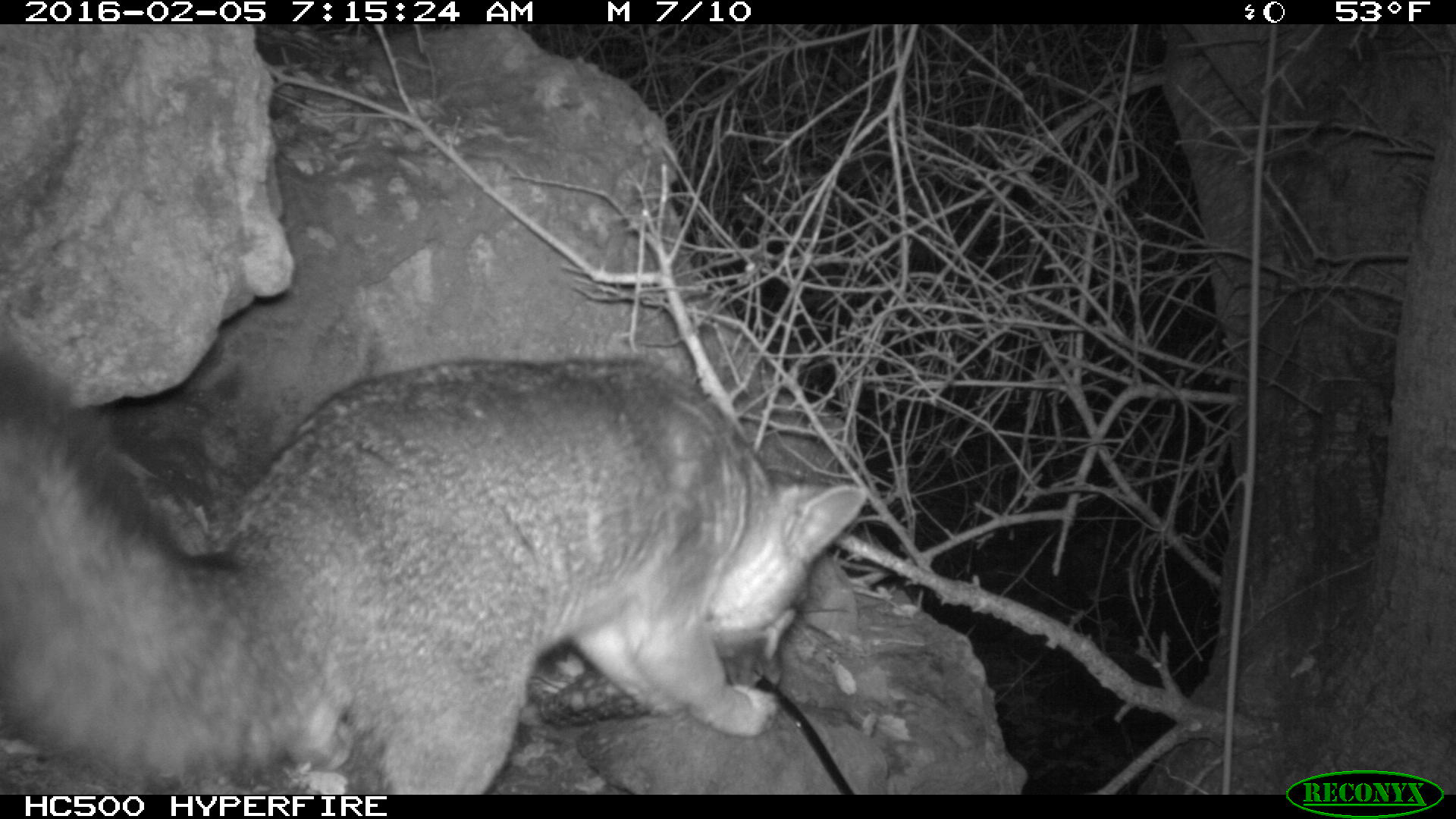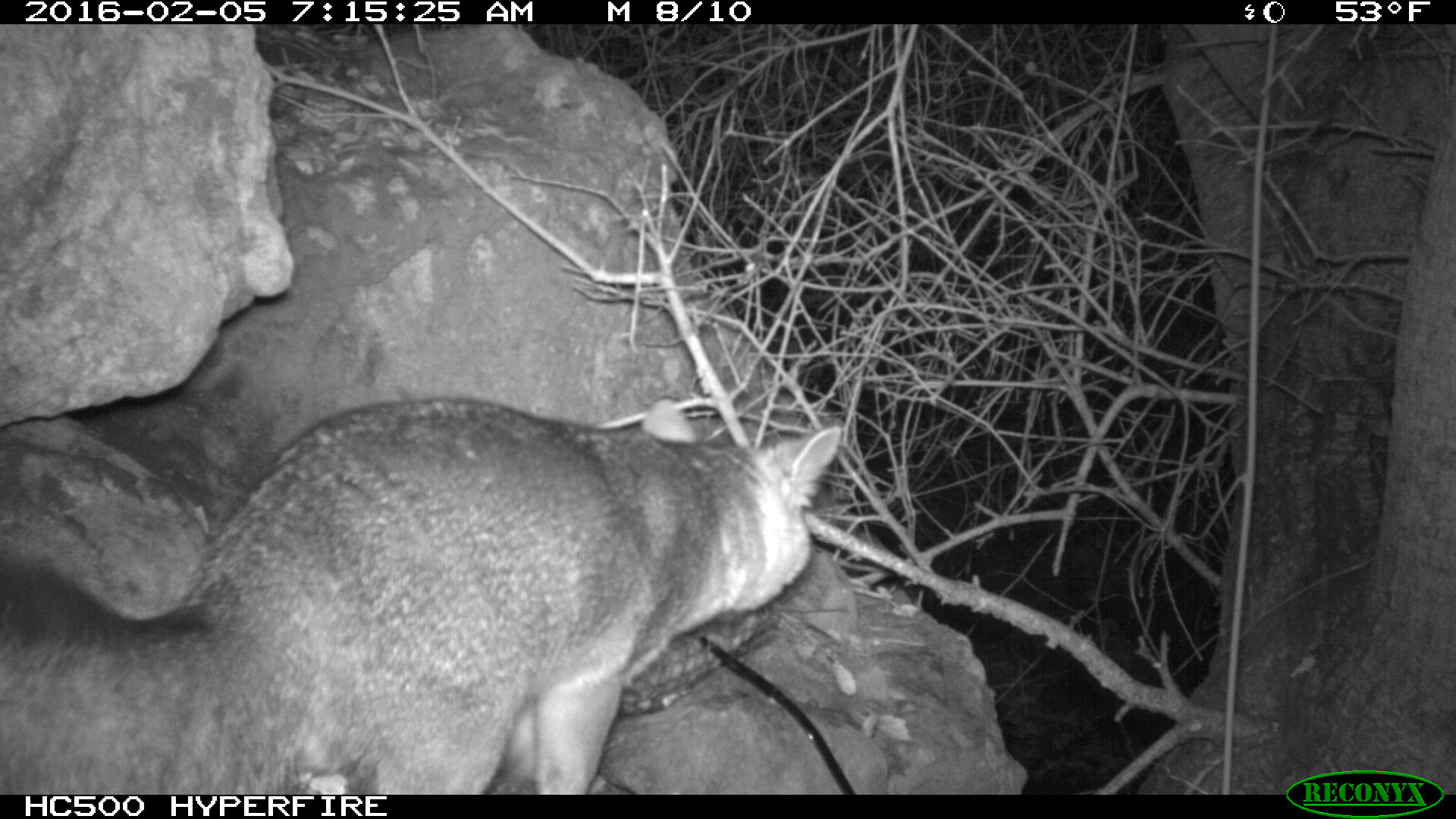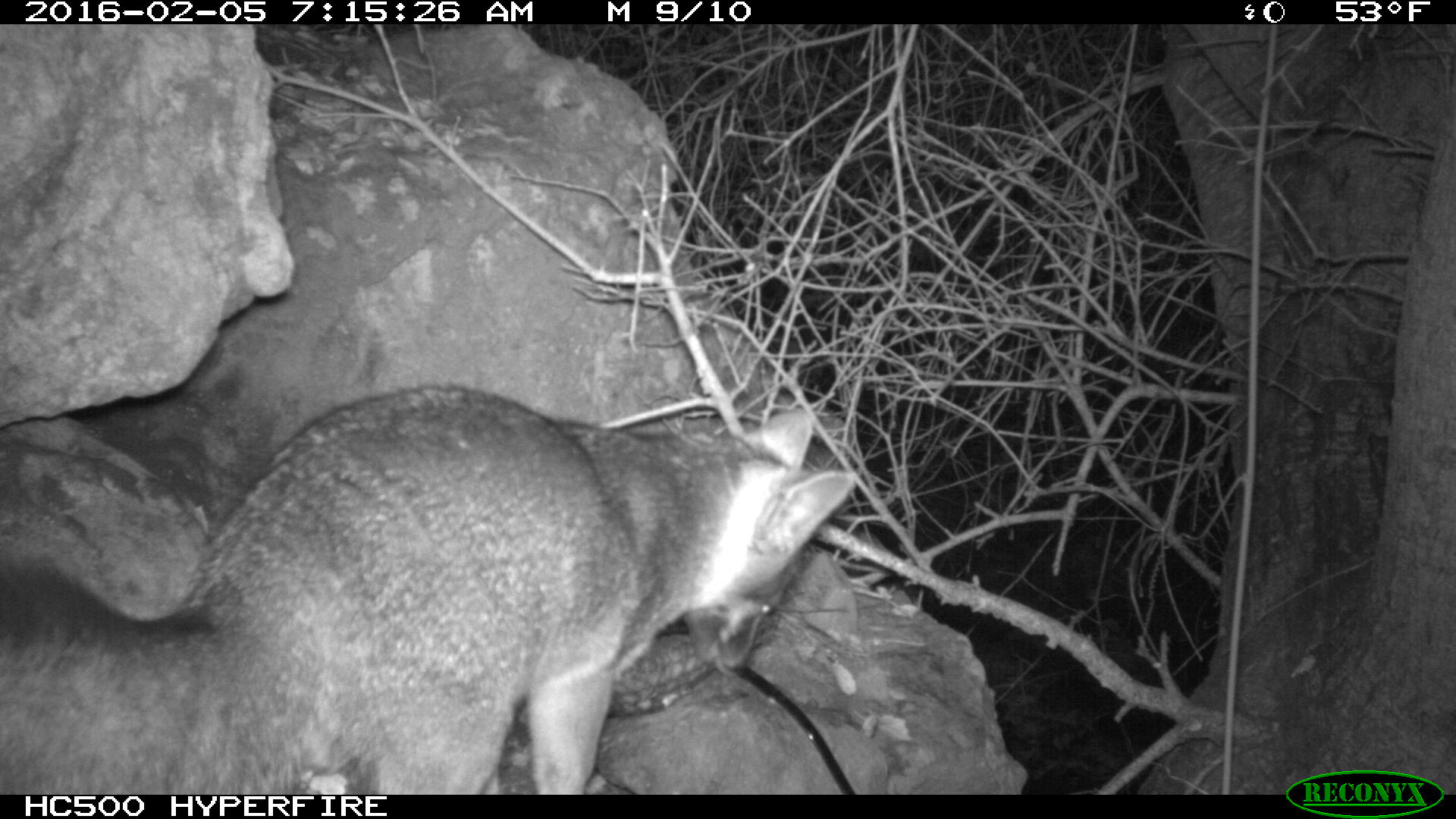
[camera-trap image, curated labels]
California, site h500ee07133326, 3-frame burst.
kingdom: Animalia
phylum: Chordata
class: Mammalia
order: Carnivora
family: Canidae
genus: Urocyon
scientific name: Urocyon littoralis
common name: island fox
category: fox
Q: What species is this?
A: Fox (island fox) (Urocyon littoralis).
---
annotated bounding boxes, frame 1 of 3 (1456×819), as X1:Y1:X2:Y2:
fox: 0:330:870:792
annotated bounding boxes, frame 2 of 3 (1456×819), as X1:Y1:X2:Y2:
fox: 0:396:839:794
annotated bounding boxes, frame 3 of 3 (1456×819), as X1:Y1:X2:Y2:
fox: 0:379:861:792